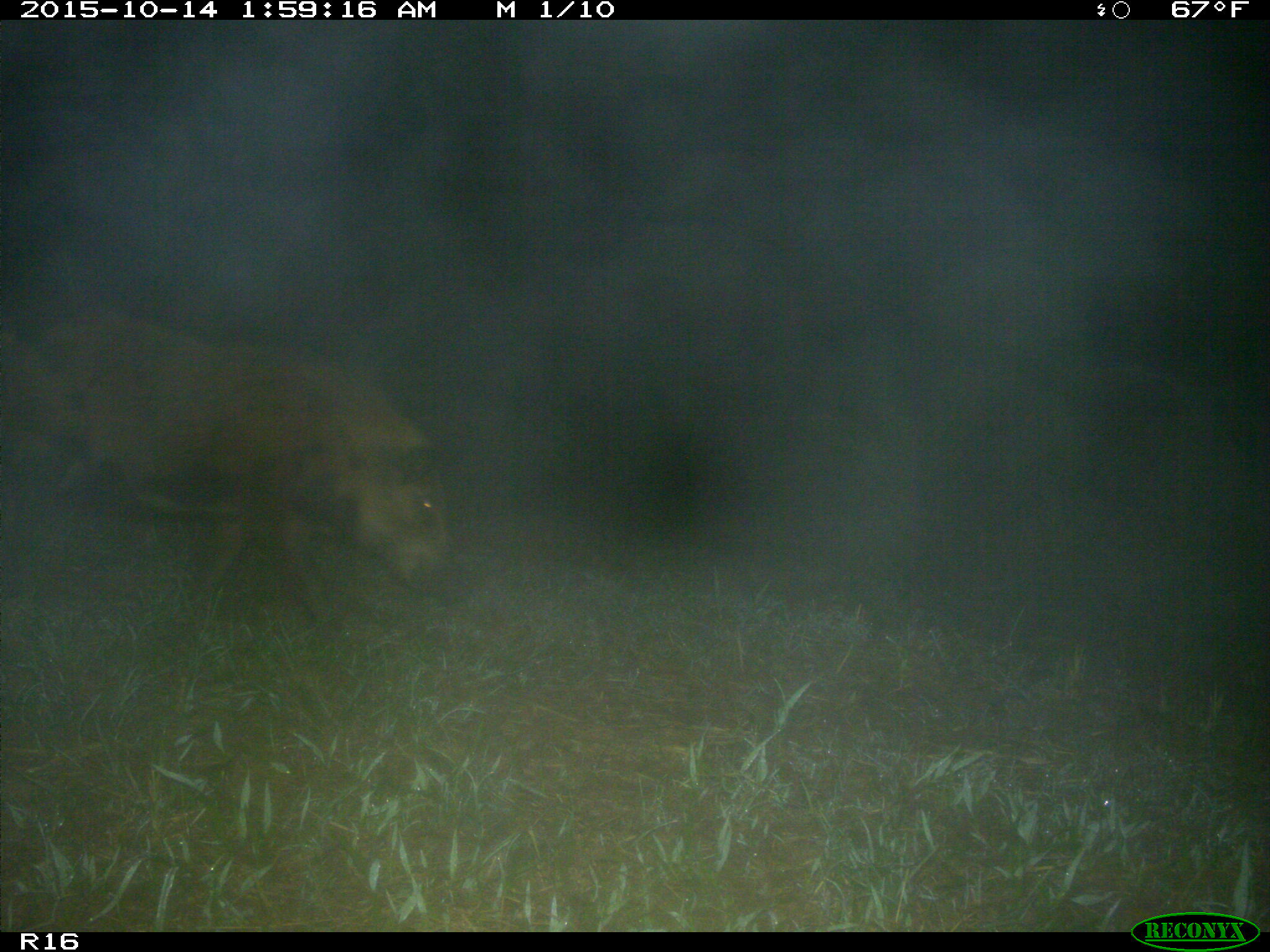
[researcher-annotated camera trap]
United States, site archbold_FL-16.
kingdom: Animalia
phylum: Chordata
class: Mammalia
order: Artiodactyla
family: Suidae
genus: Sus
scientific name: Sus scrofa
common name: wild boar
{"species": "Sus scrofa (wild boar)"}